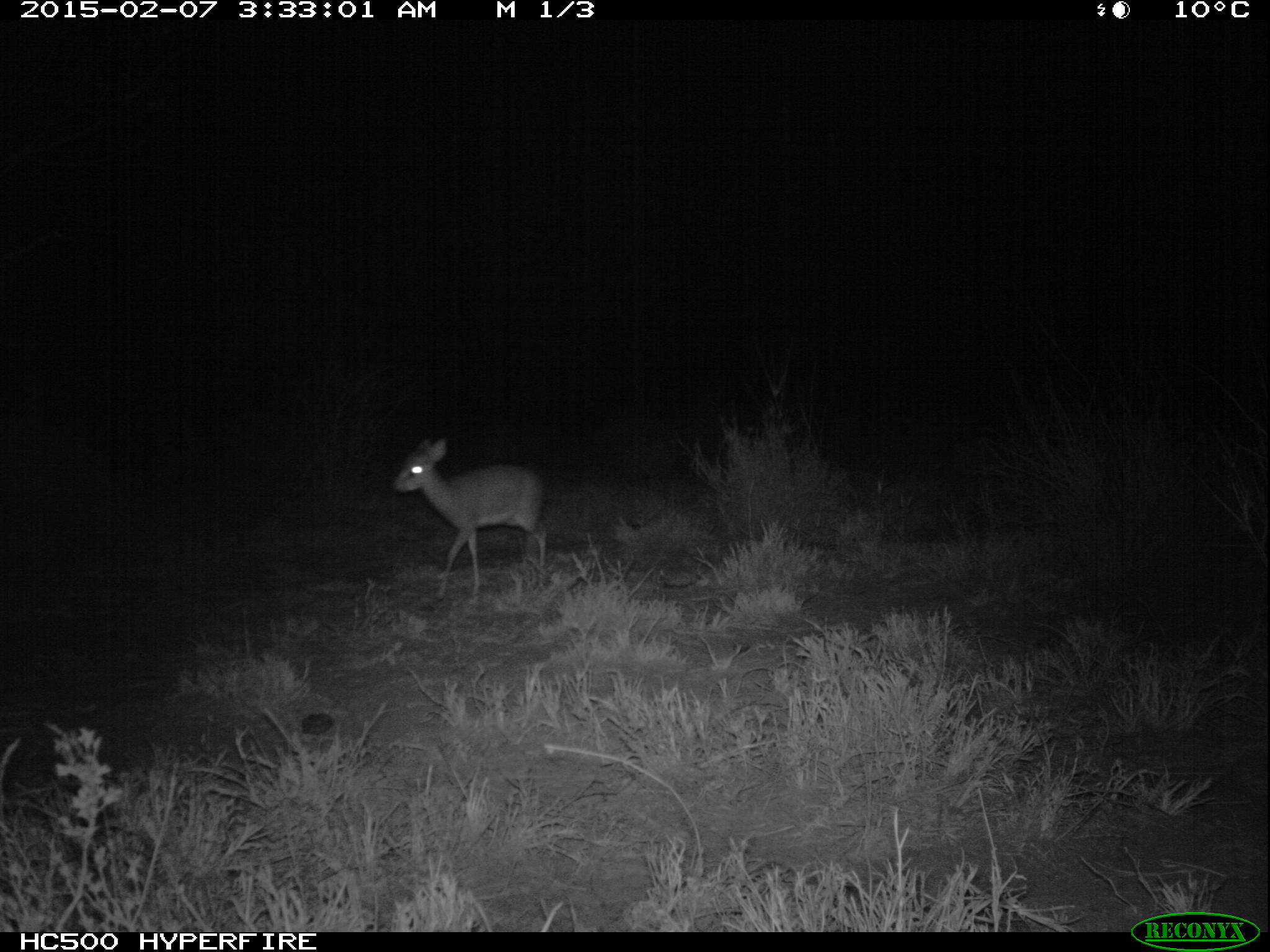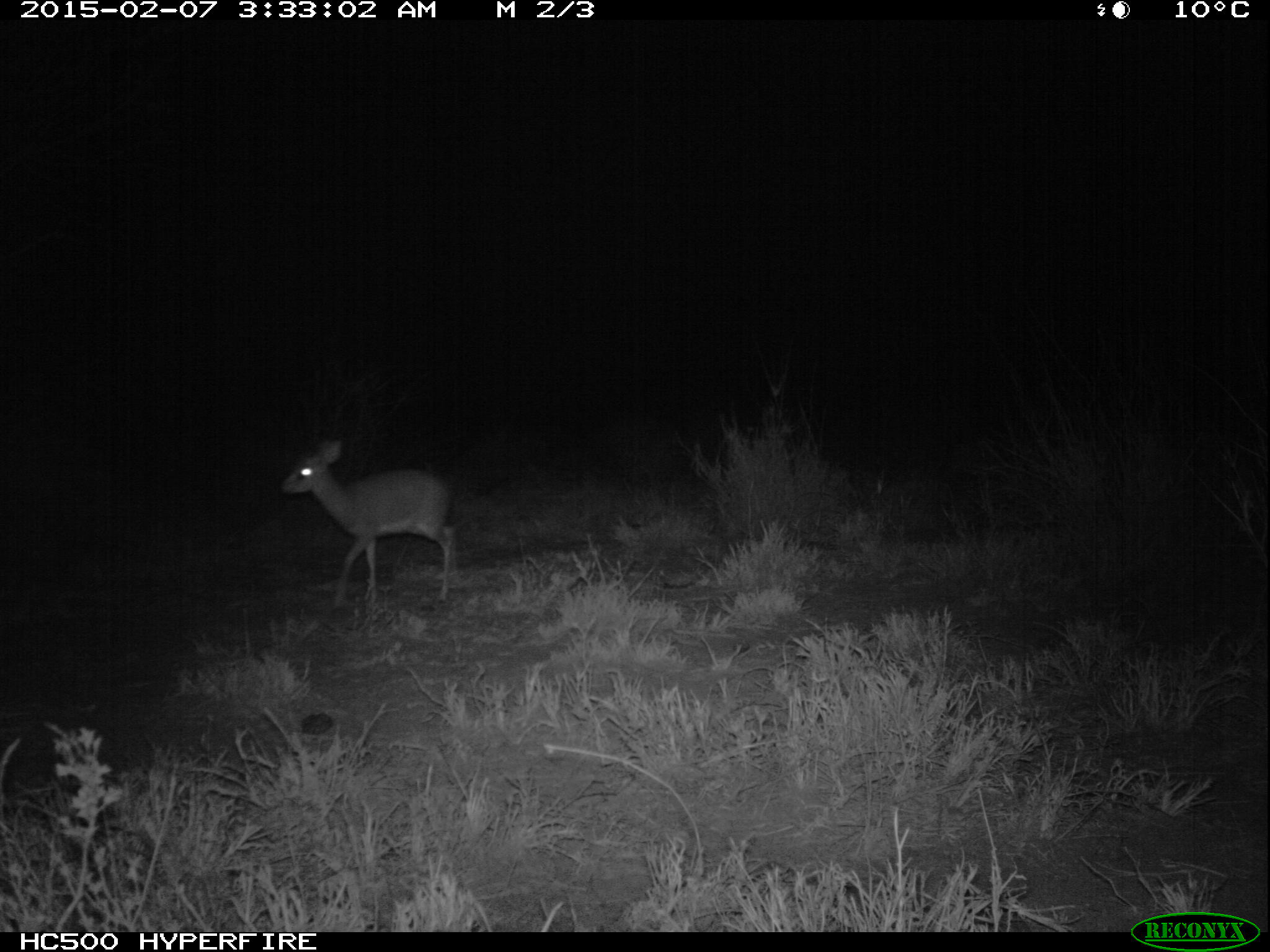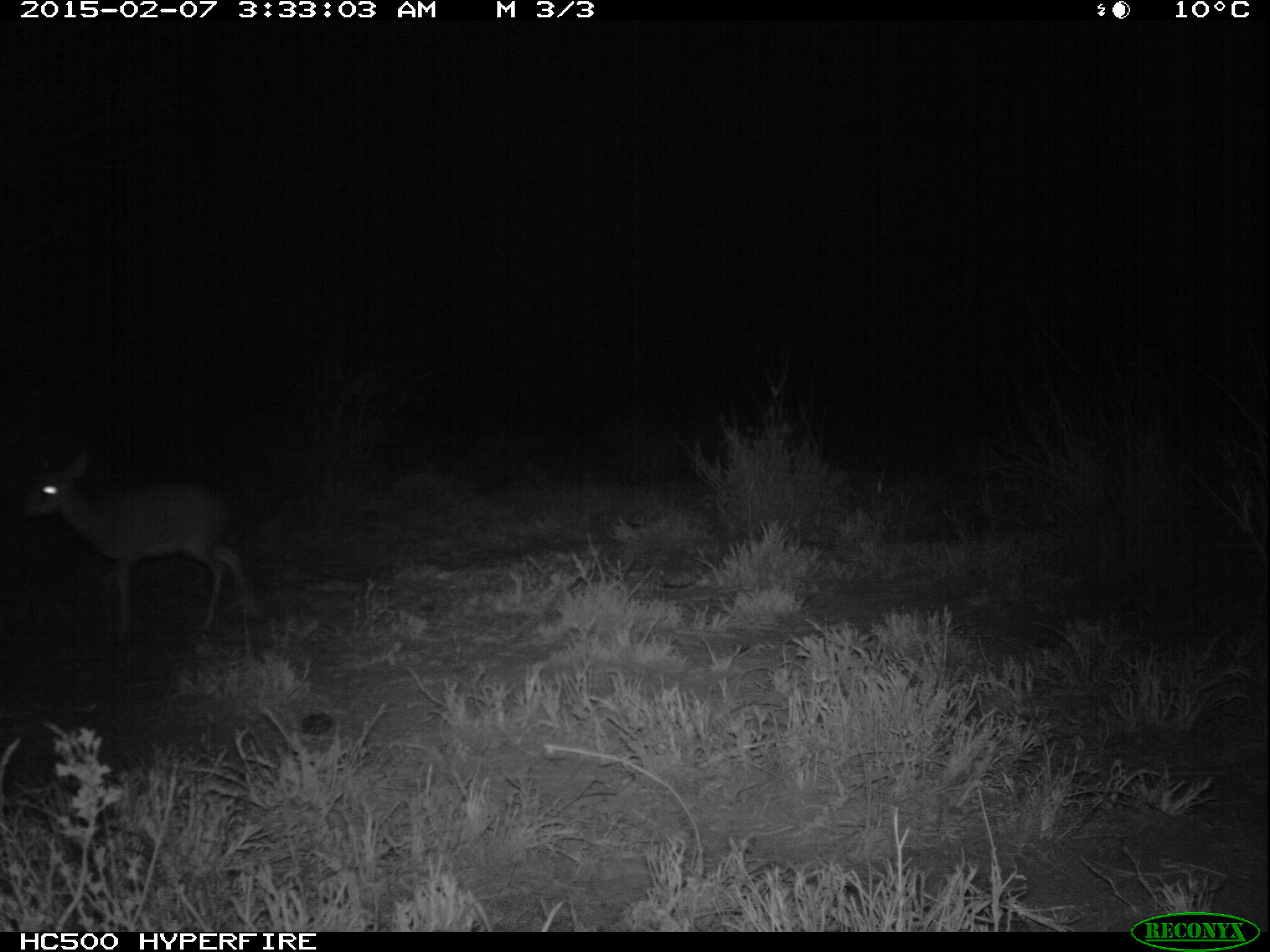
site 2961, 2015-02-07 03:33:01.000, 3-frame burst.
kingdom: Animalia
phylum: Chordata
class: Mammalia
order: Artiodactyla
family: Bovidae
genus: Madoqua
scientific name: Madoqua guentheri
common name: günther's dik-dik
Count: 1.